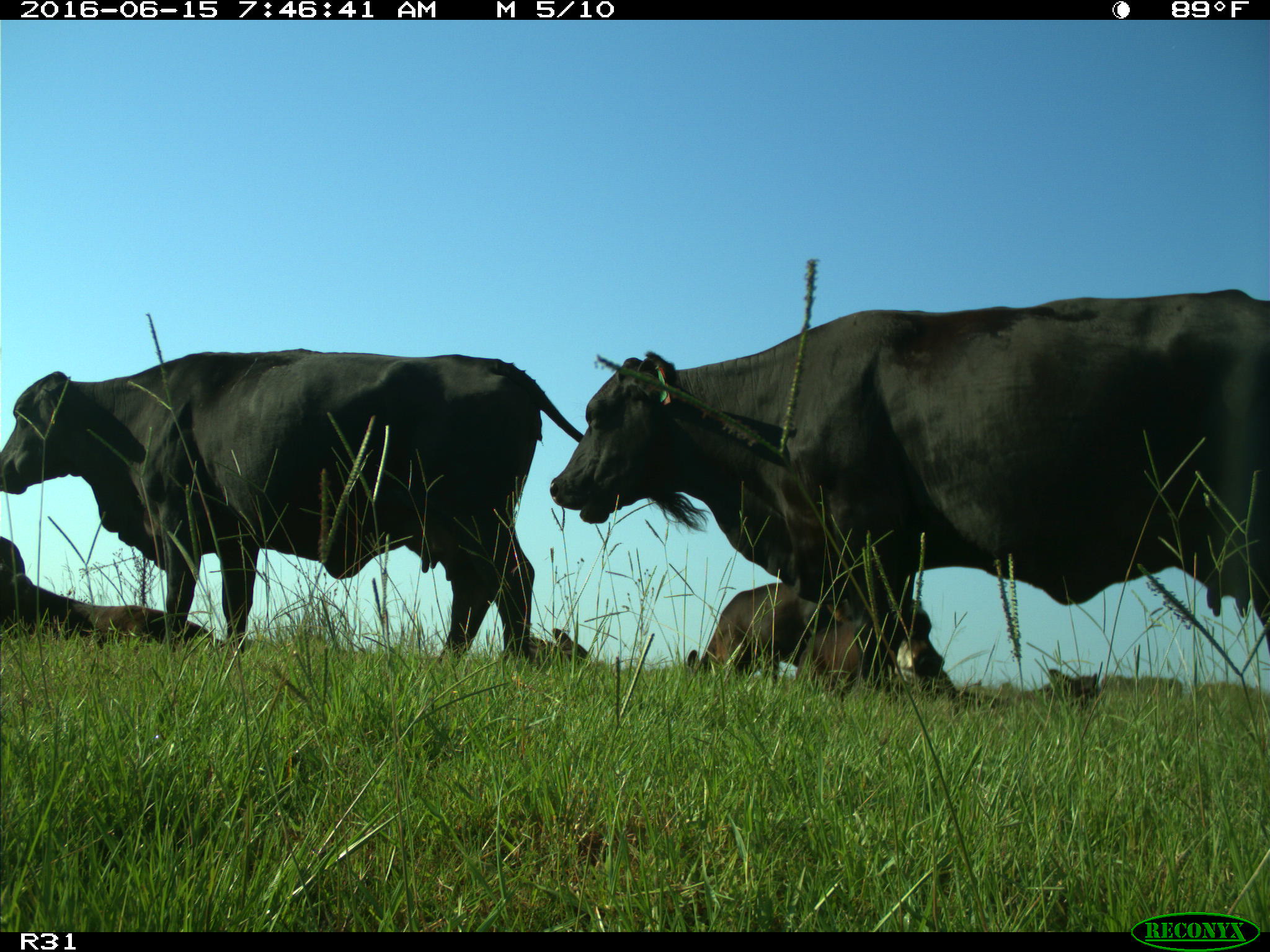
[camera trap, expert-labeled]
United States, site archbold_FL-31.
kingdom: Animalia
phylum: Chordata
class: Mammalia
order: Artiodactyla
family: Bovidae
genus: Bos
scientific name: Bos taurus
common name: domestic cow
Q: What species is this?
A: Bos taurus (domestic cow).